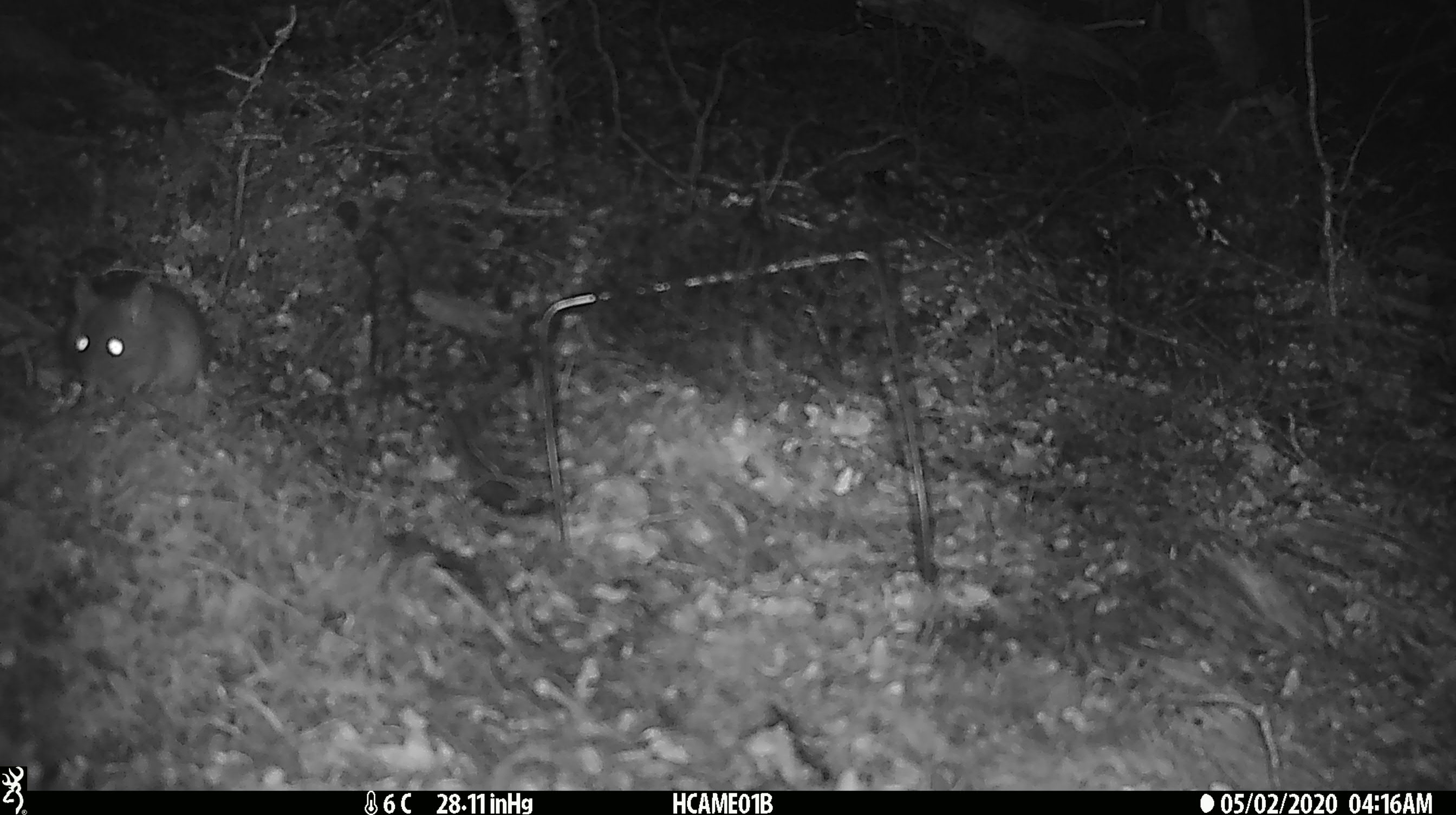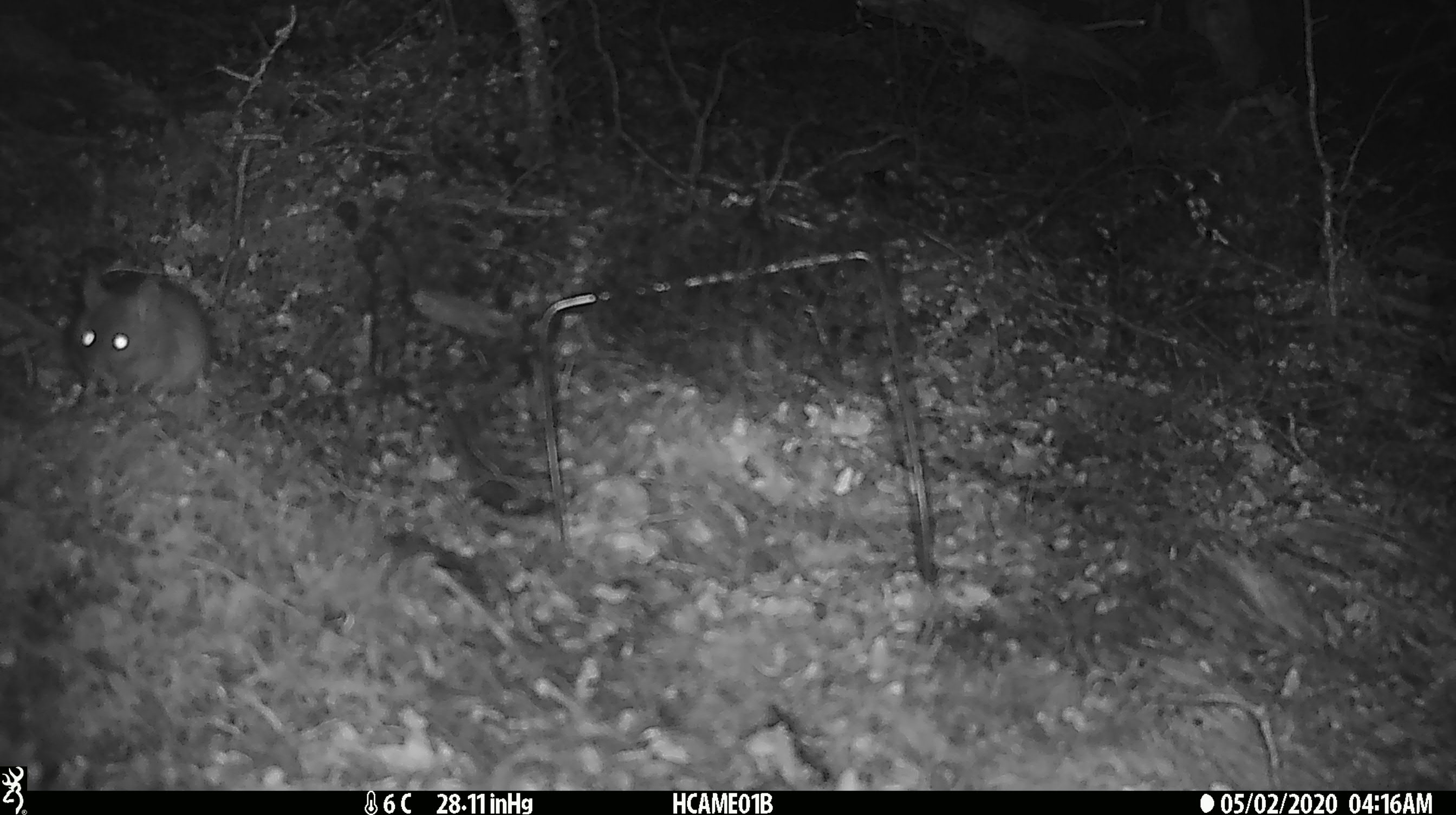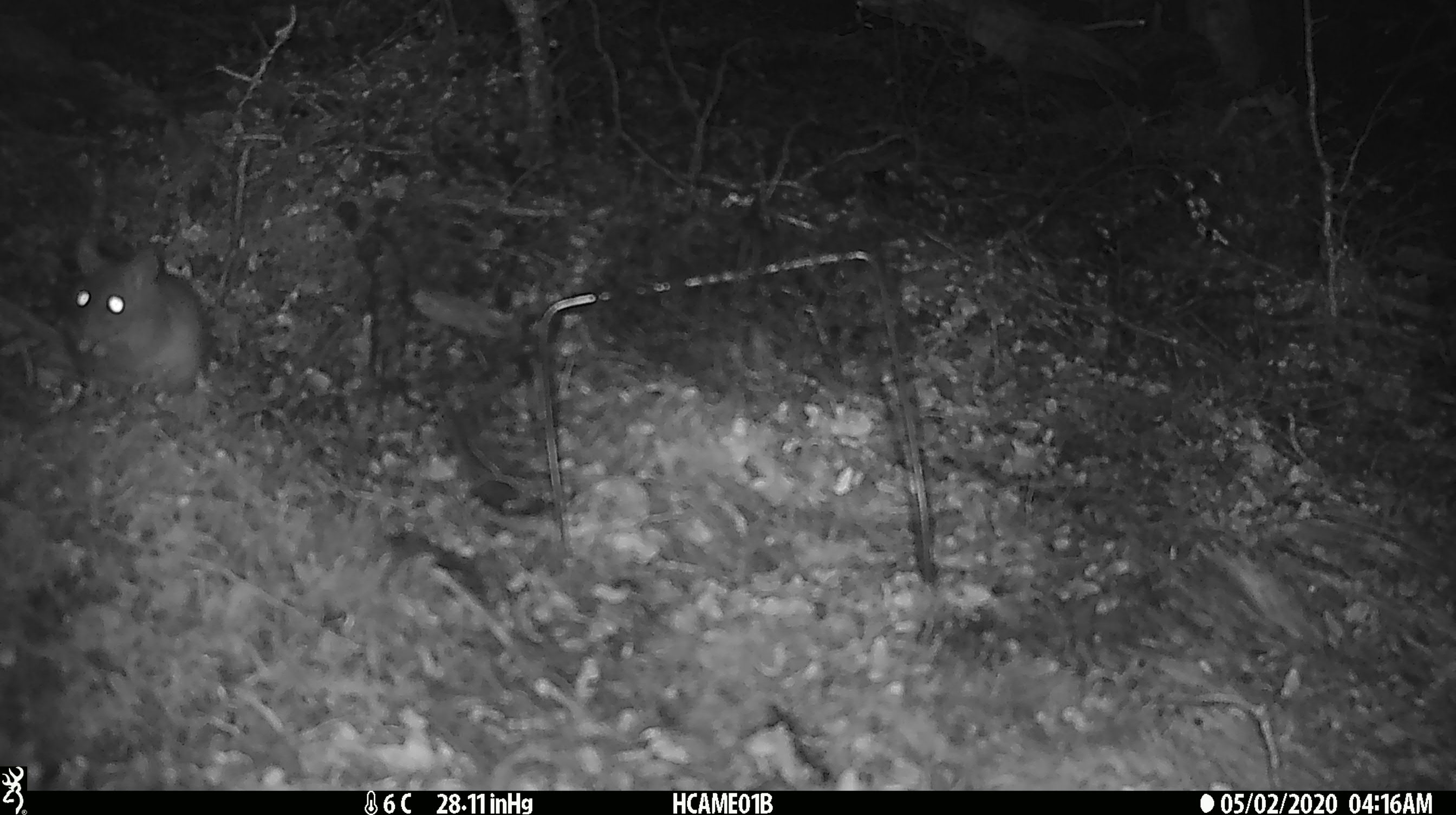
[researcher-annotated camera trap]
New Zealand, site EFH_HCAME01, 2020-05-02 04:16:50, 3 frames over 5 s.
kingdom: Animalia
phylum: Chordata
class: Mammalia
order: Rodentia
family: Muridae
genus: Rattus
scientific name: Rattus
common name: rat